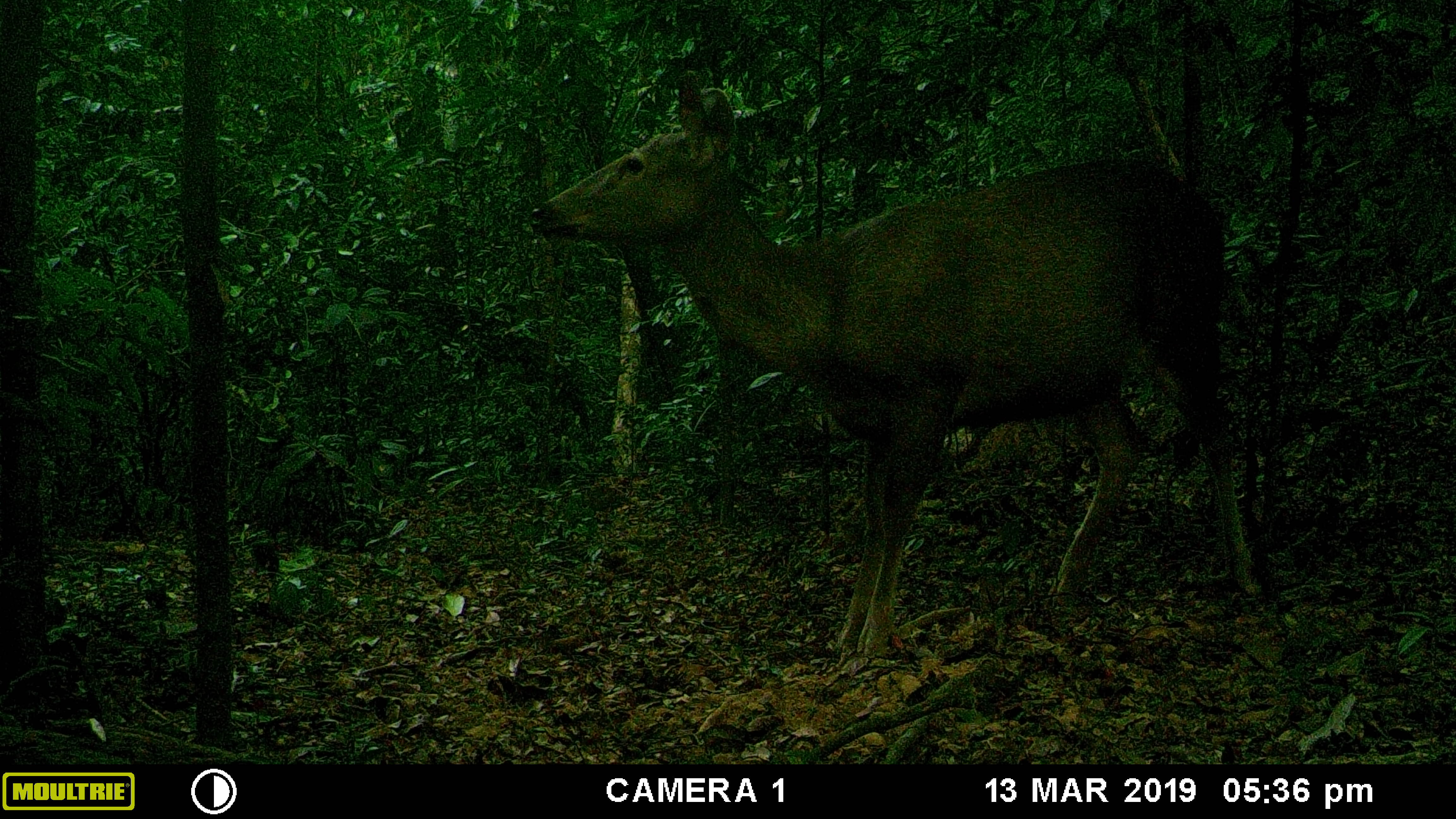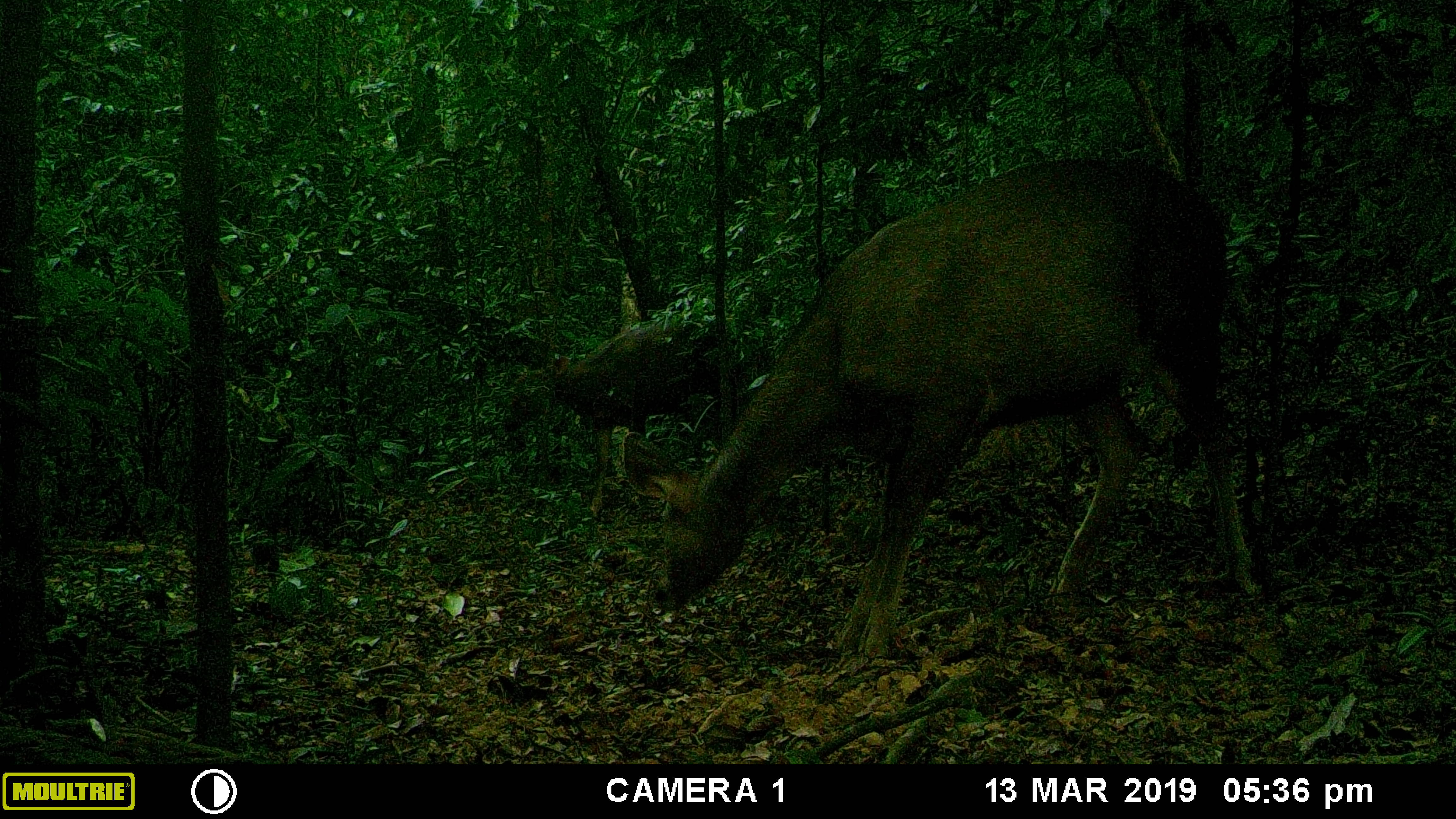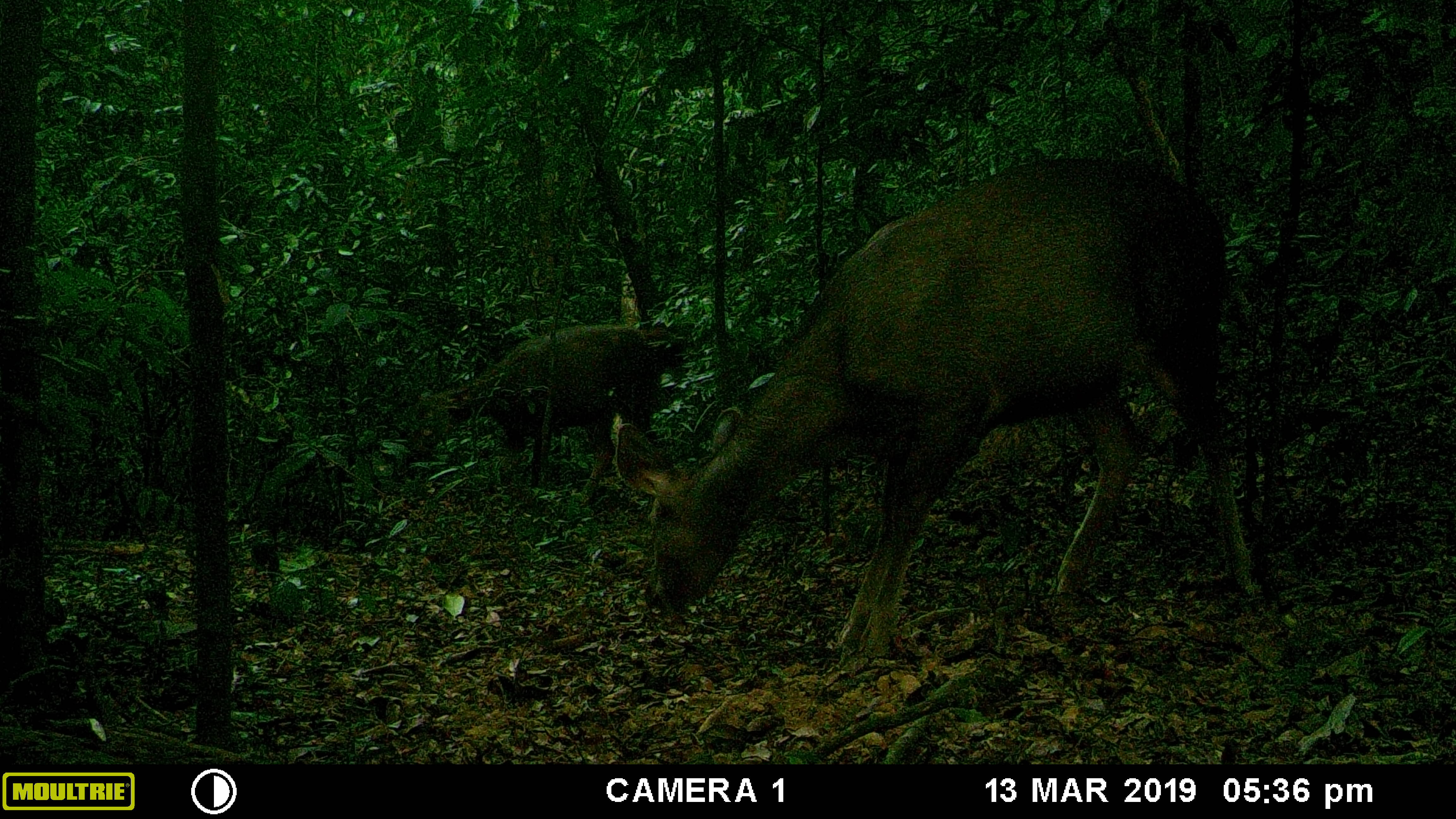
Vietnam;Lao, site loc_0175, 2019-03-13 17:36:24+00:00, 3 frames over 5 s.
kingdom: Animalia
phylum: Chordata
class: Mammalia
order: Artiodactyla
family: Cervidae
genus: Rusa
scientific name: Rusa unicolor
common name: sambar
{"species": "sambar (Rusa unicolor)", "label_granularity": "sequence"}